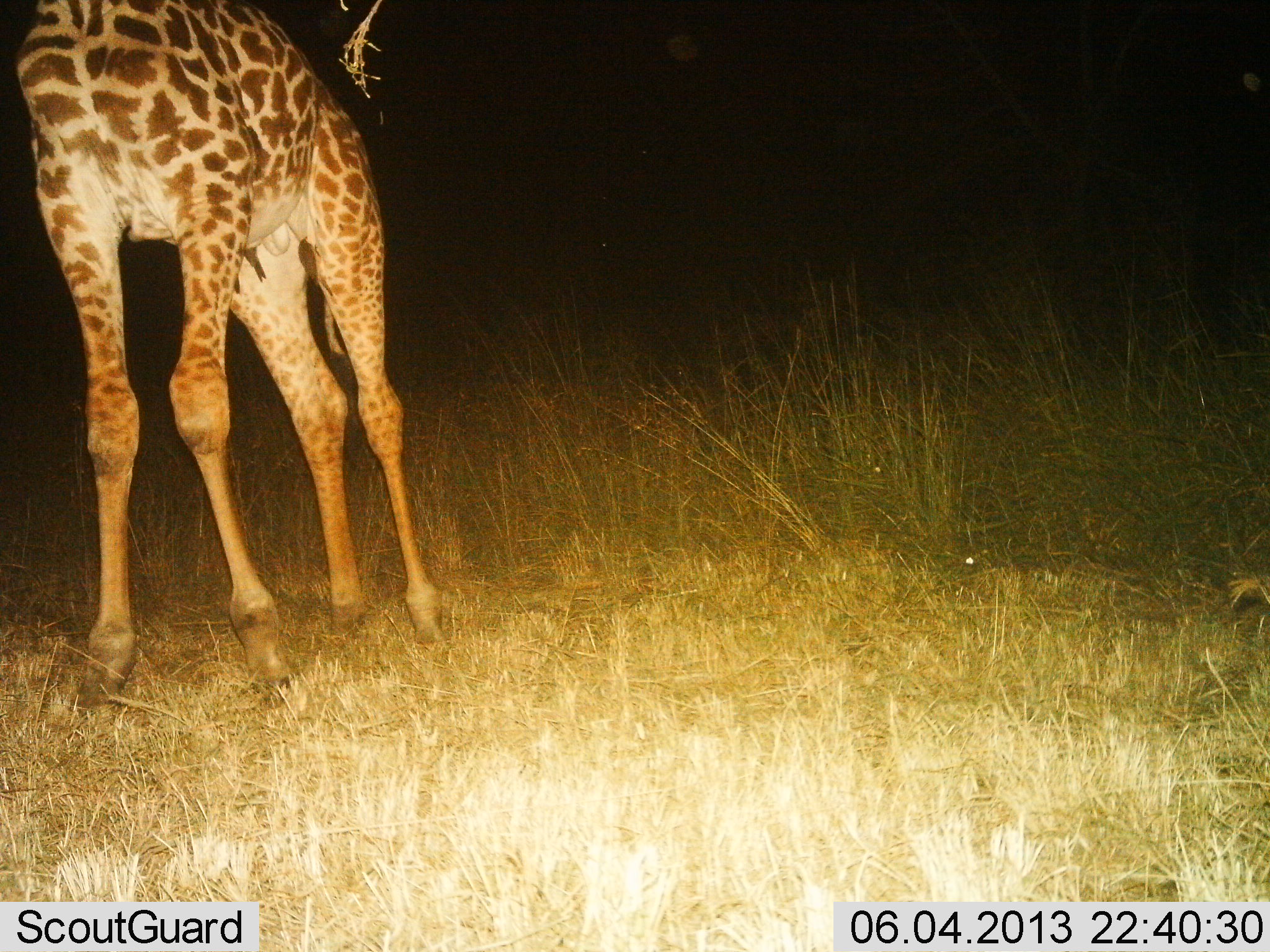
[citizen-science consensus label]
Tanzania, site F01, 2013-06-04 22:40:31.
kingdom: Animalia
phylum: Chordata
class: Mammalia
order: Artiodactyla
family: Giraffidae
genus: Giraffa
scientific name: Giraffa camelopardalis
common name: giraffe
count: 1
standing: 100%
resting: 0%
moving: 0%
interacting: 0%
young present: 0%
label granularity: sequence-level